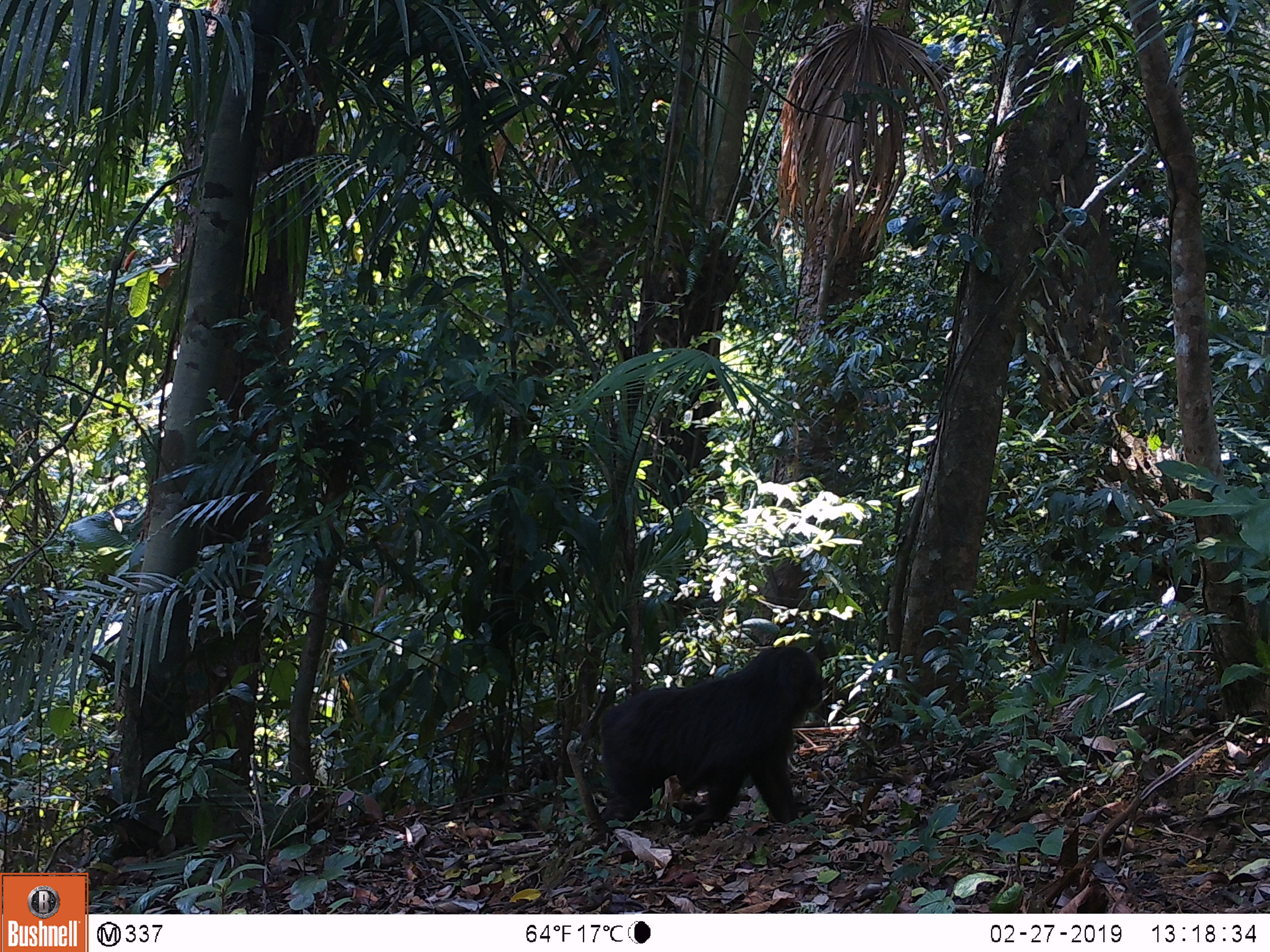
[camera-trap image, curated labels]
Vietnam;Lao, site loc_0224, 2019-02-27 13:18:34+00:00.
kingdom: Animalia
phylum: Chordata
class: Mammalia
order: Primates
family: Cercopithecidae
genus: Macaca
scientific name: Macaca arctoides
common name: stump-tailed macaque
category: stump tailed macaque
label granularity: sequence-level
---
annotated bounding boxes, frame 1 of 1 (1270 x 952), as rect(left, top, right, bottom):
stump tailed macaque: rect(597, 643, 823, 834)